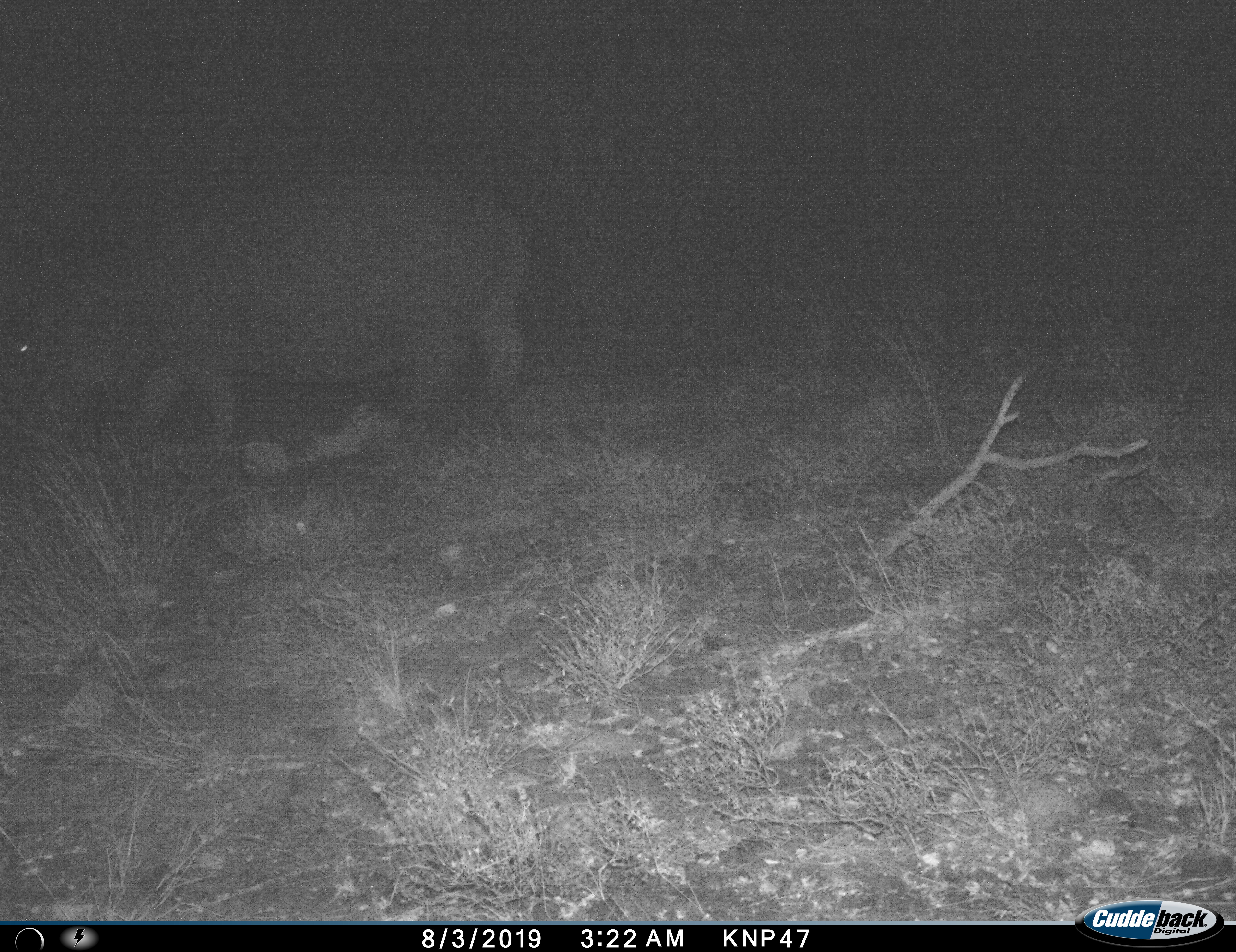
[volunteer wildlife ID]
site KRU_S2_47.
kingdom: Animalia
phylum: Chordata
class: Mammalia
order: Artiodactyla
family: Hippopotamidae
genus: Hippopotamus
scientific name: Hippopotamus amphibius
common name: hippopotamus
Hippopotamus (Hippopotamus amphibius), count 1. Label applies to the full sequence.